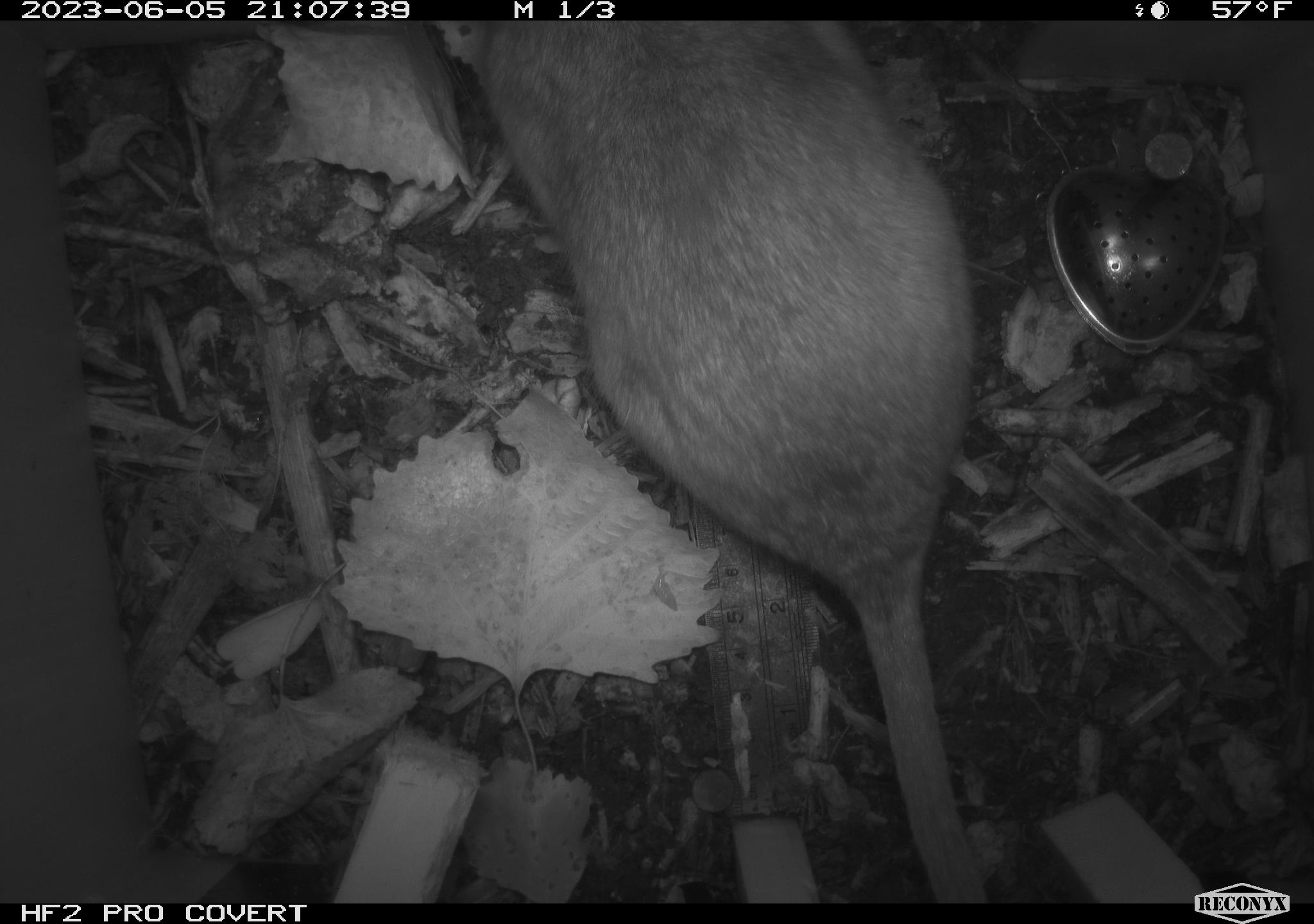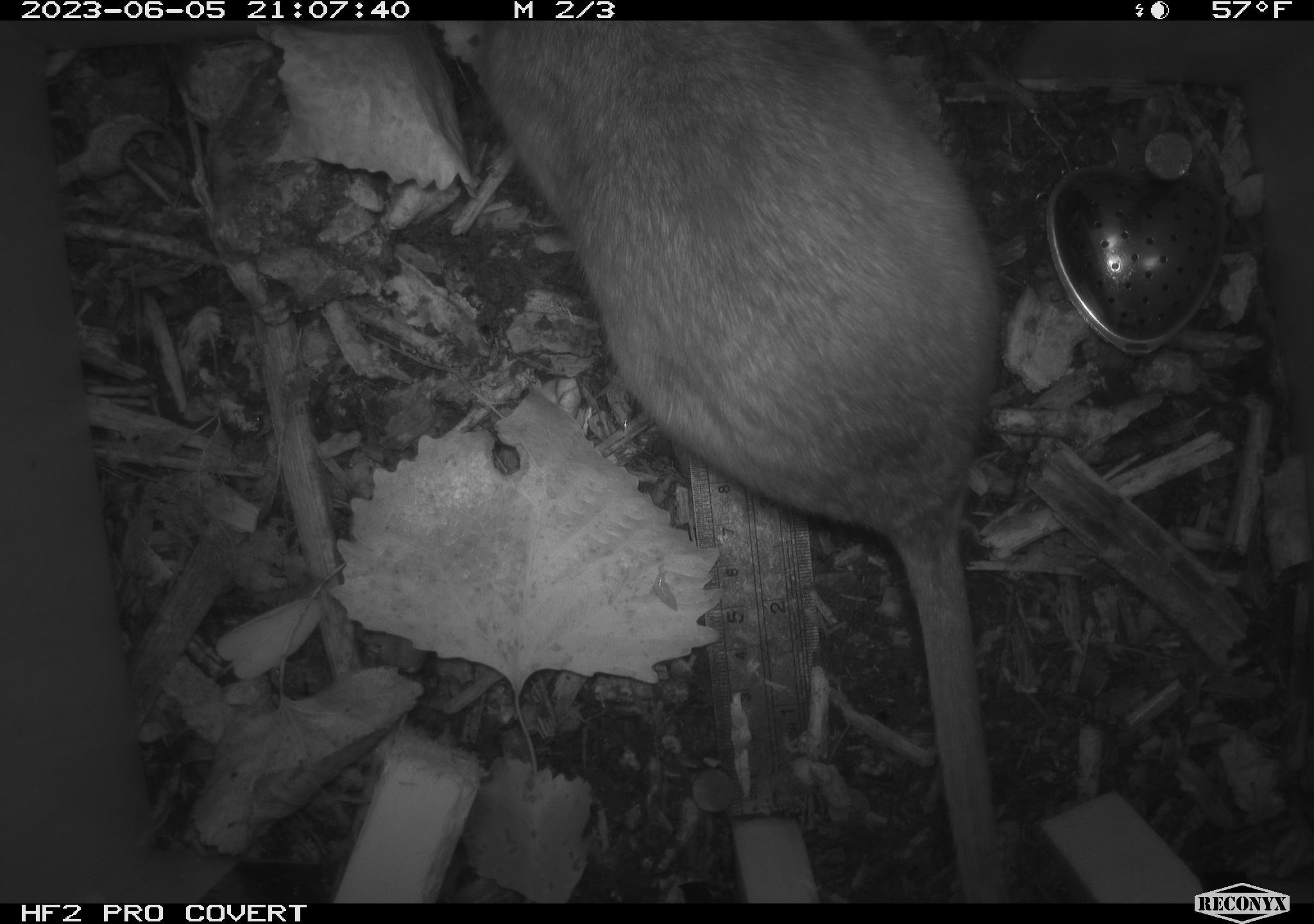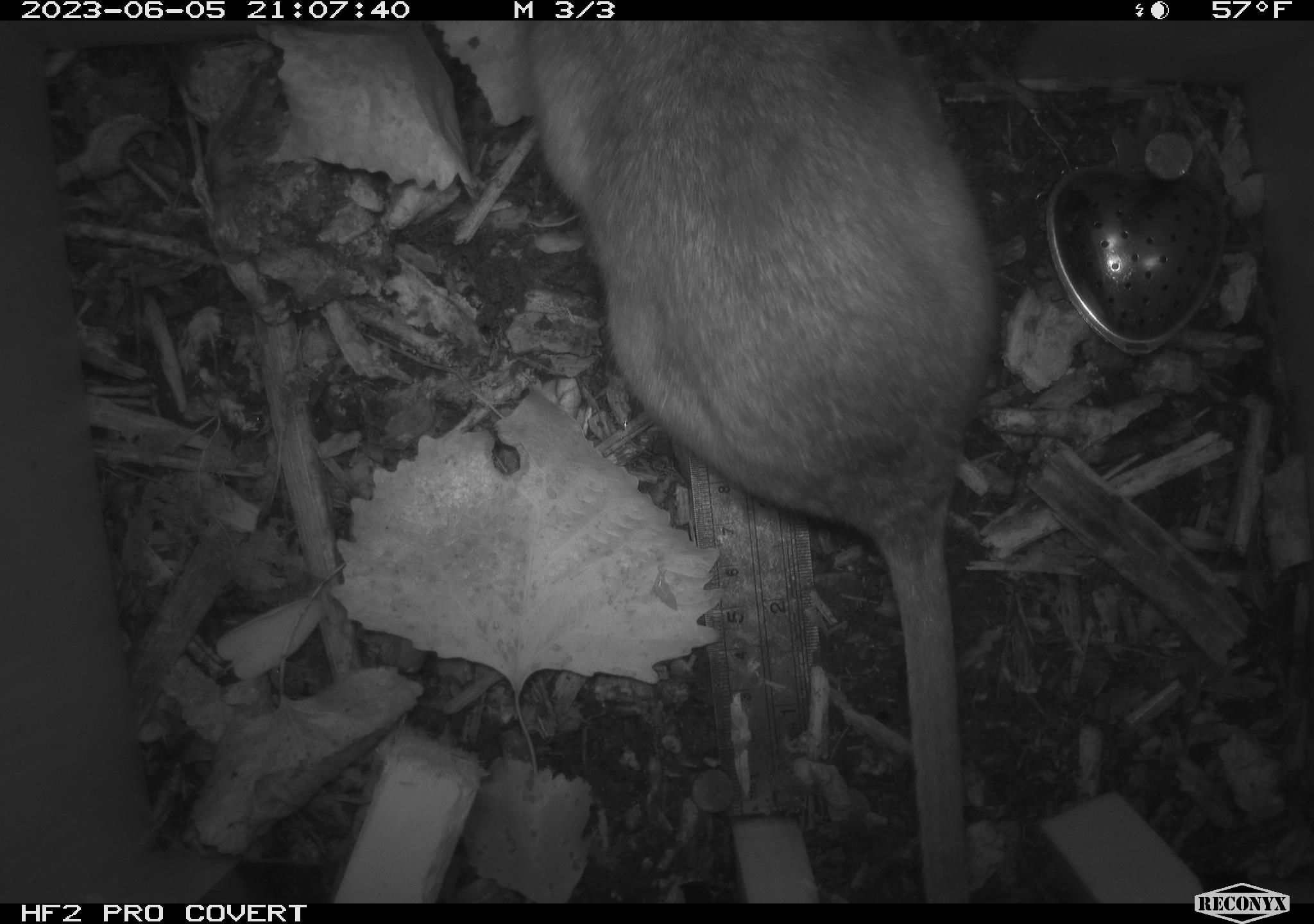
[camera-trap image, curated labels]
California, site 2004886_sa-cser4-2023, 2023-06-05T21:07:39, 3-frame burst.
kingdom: Animalia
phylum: Chordata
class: Mammalia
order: Rodentia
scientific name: Rodentia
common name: woodrat or rat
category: woodrat or rat species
Woodrat or rat species (woodrat or rat) (Rodentia).